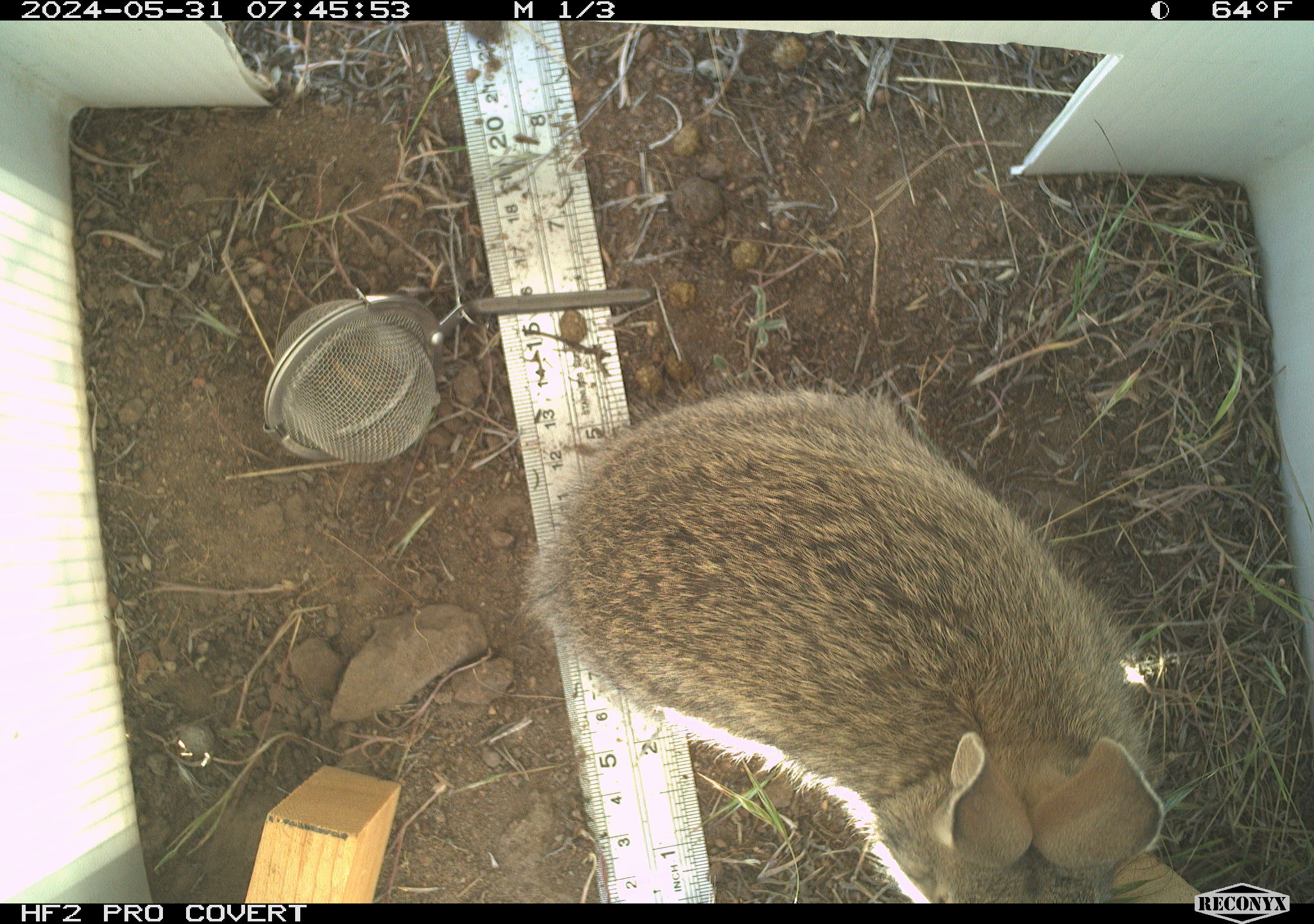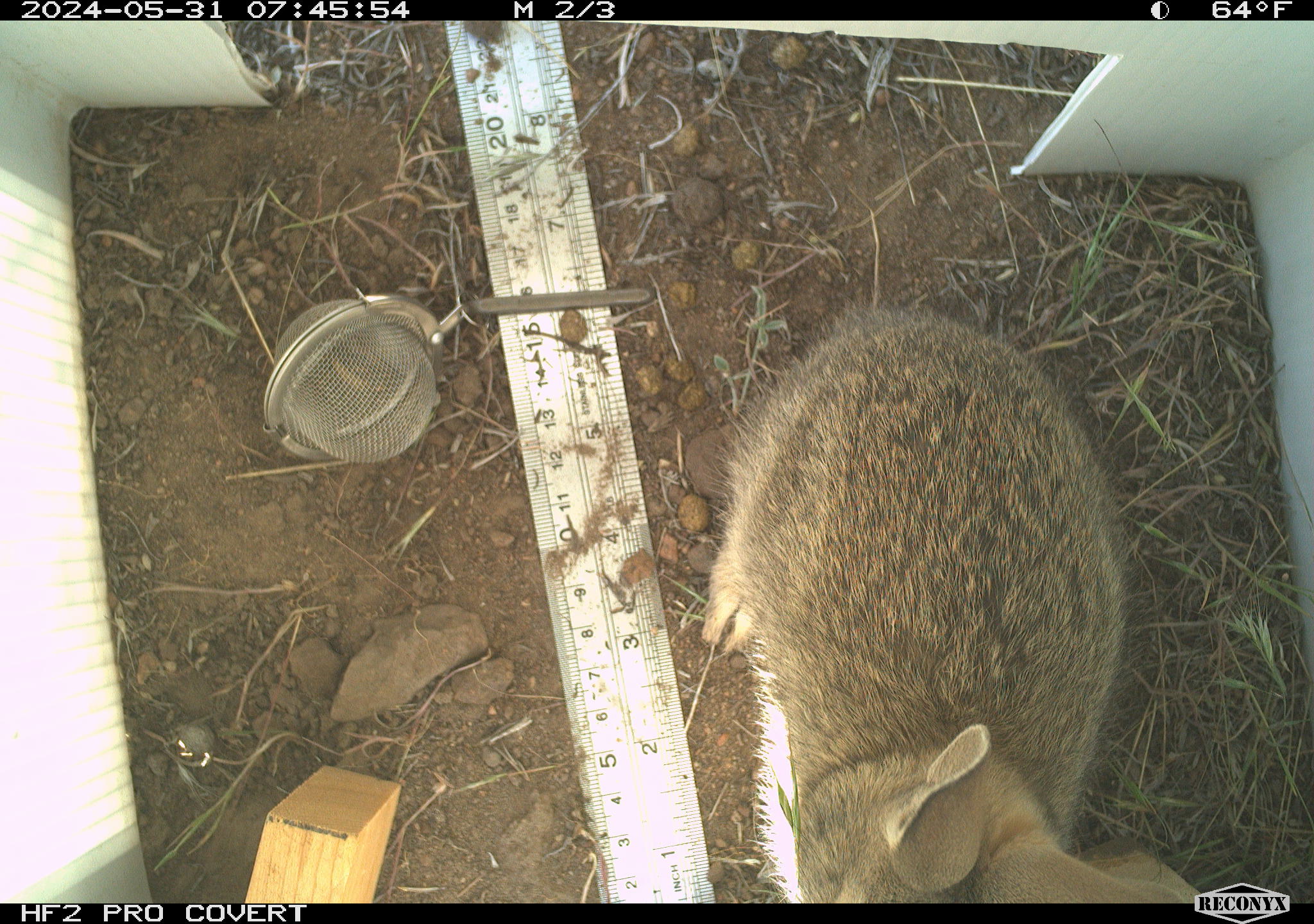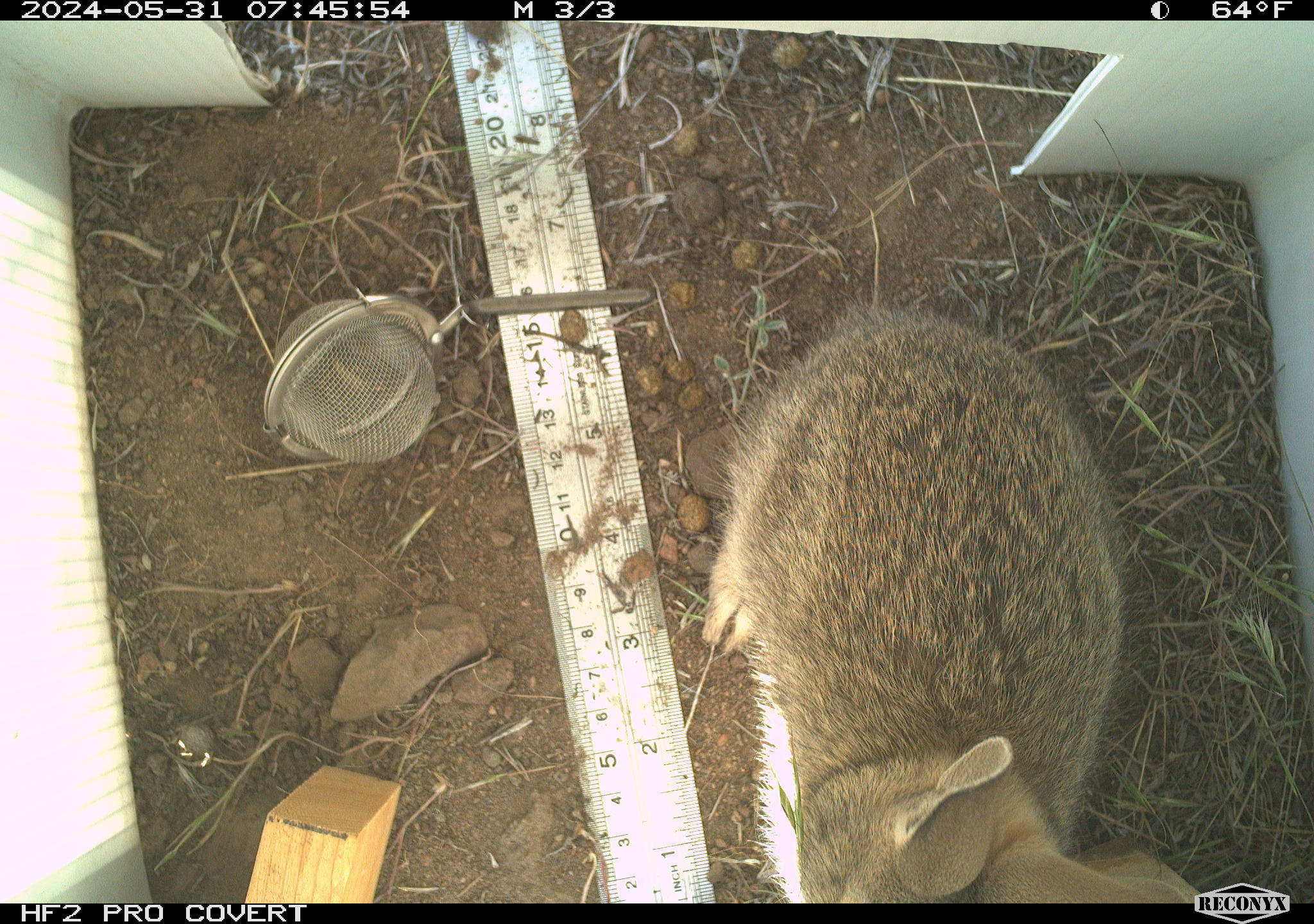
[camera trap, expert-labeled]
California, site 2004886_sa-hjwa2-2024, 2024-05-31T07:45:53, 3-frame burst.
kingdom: Animalia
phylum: Chordata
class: Mammalia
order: Lagomorpha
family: Leporidae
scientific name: Leporidae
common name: rabbit or hare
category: rabbit and hare family